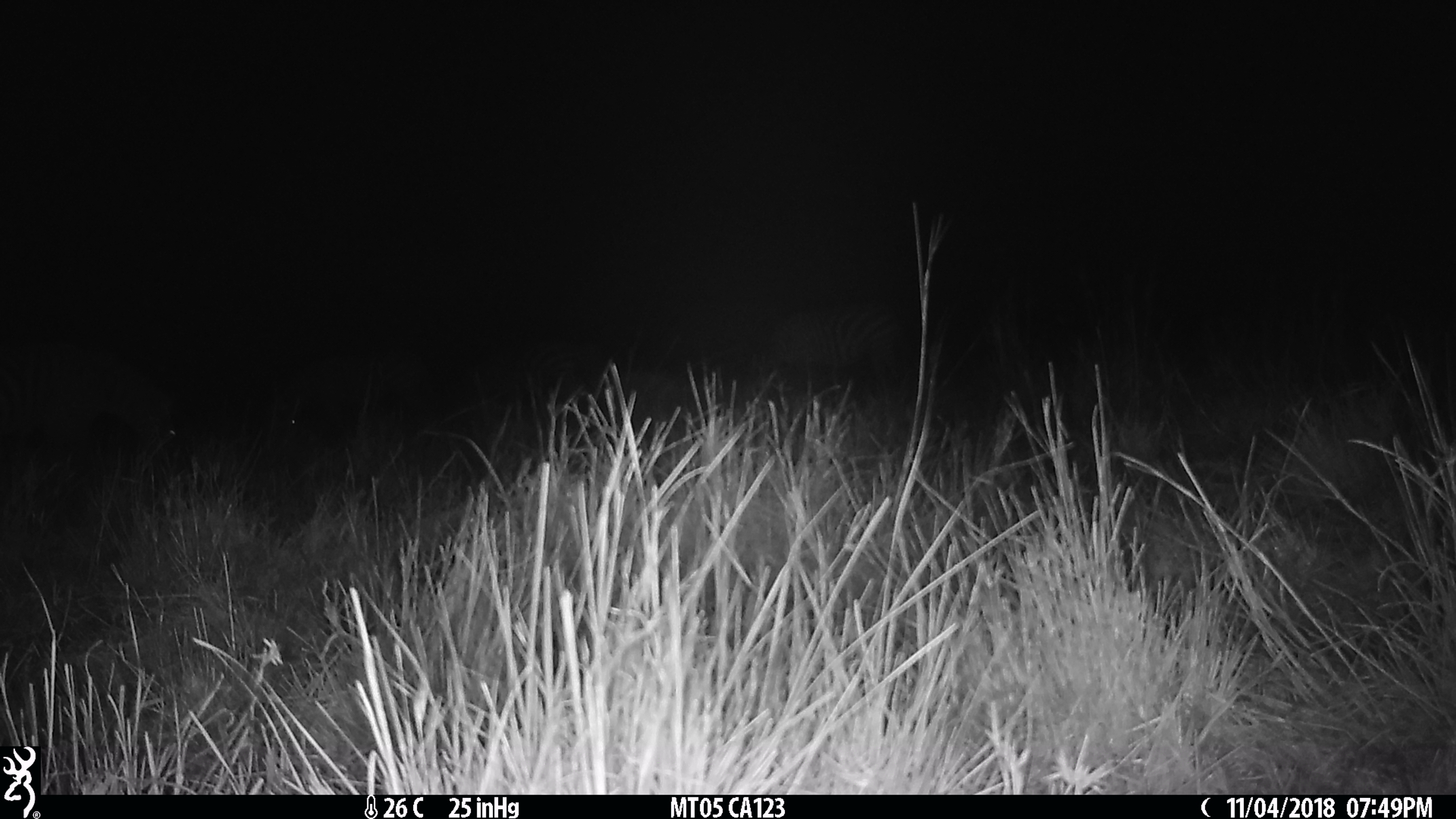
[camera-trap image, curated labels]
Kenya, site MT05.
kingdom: Animalia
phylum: Chordata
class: Mammalia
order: Perissodactyla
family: Equidae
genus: Equus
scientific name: Equus quagga burchellii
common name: burchell's zebra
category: zebra